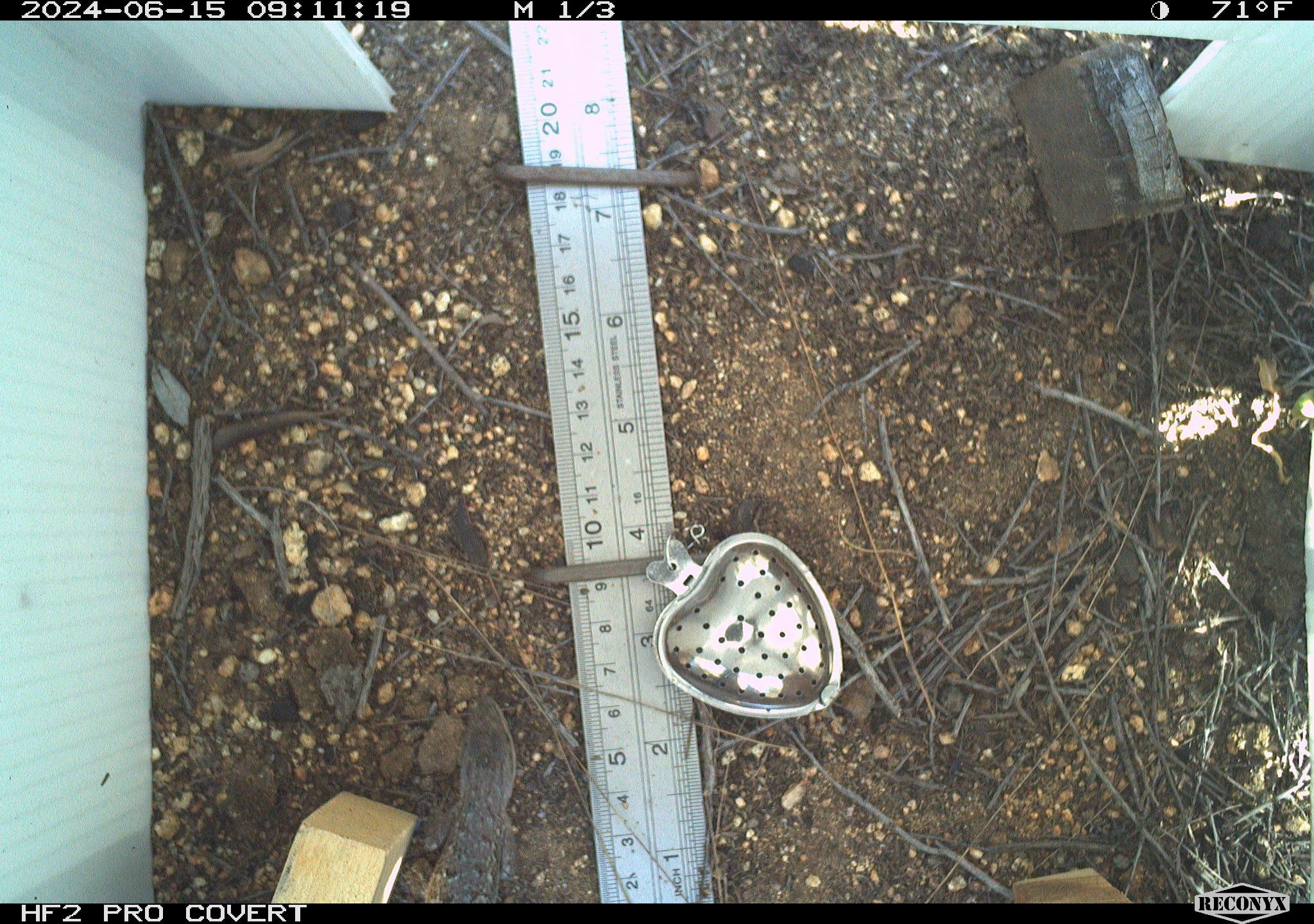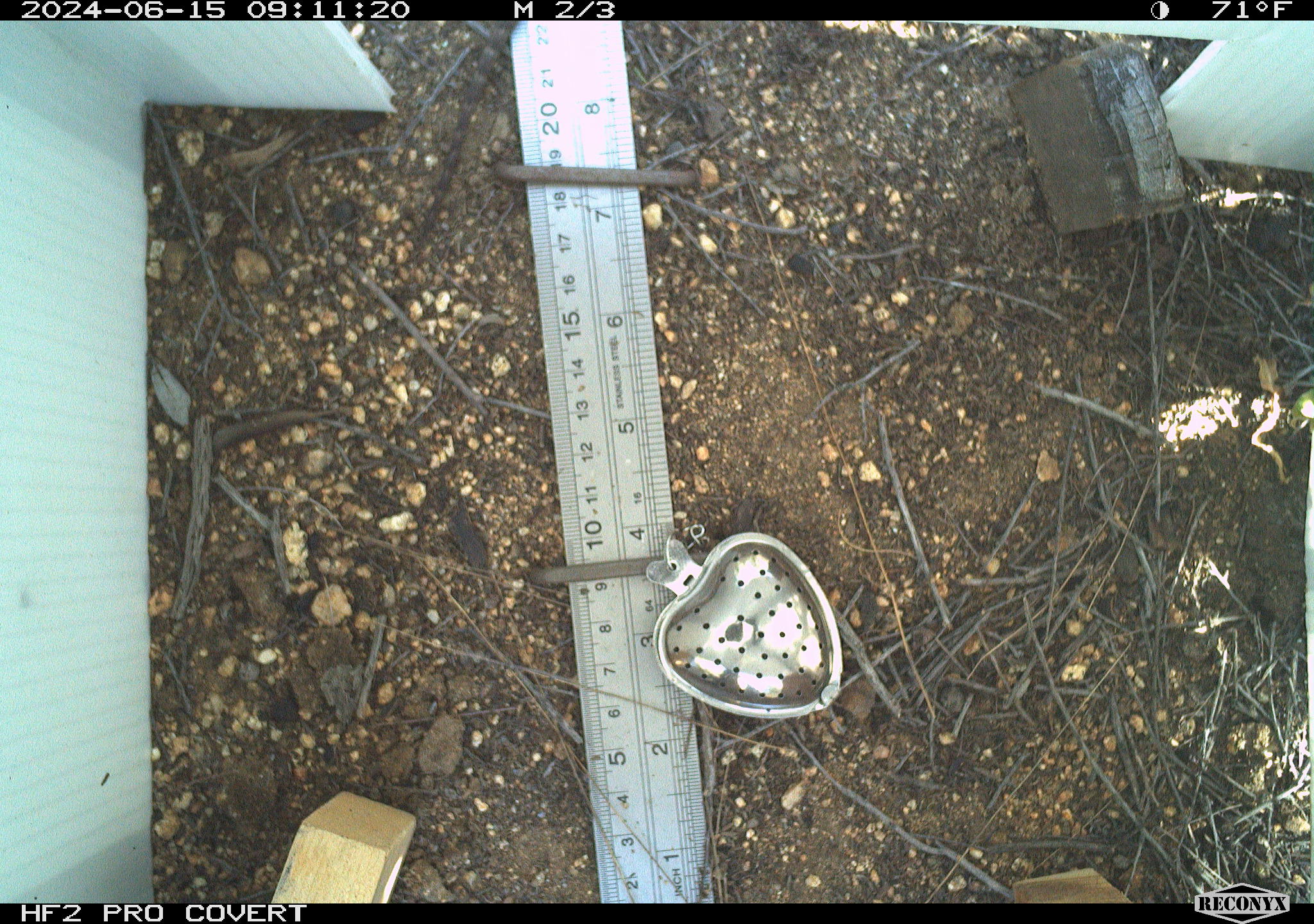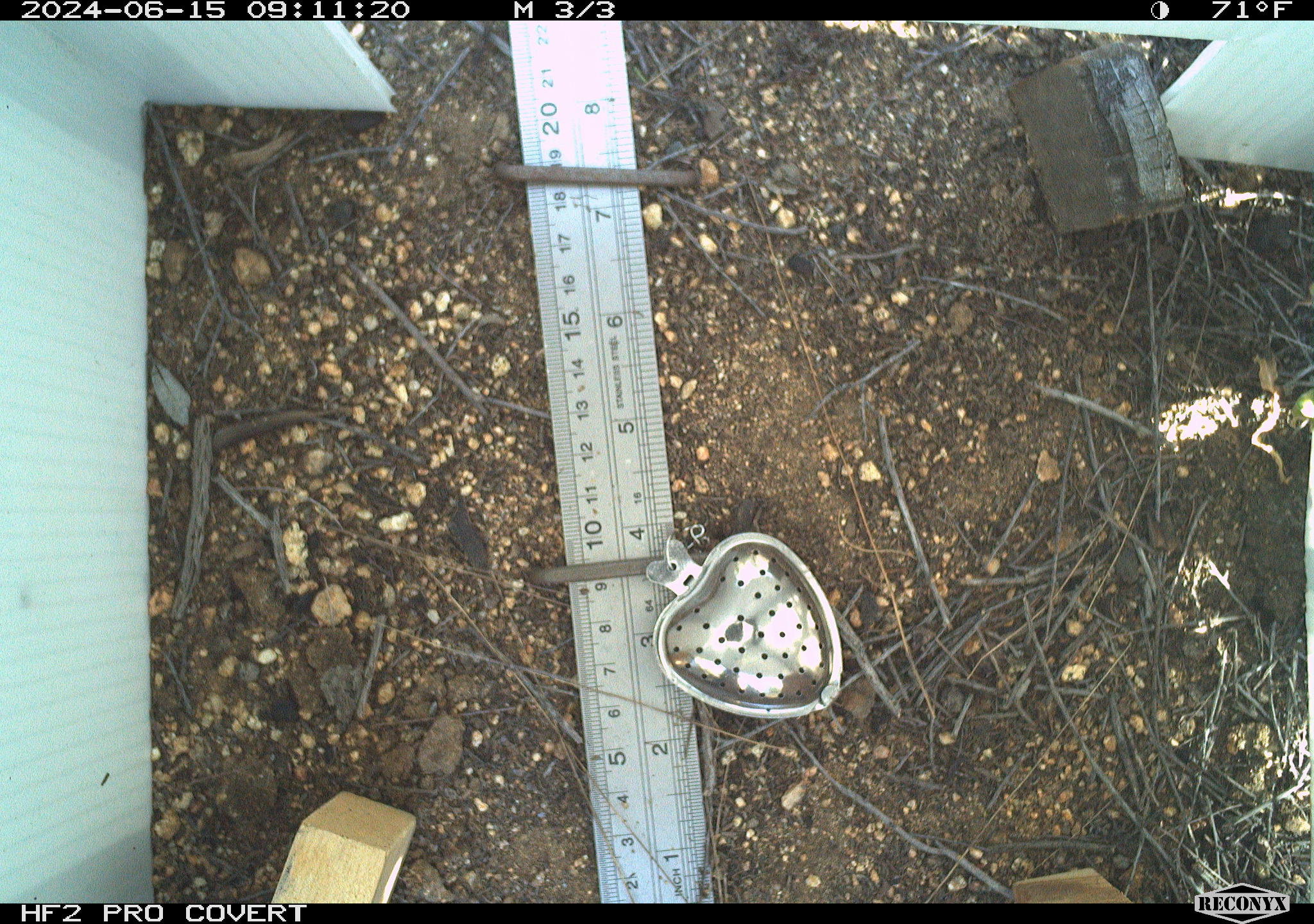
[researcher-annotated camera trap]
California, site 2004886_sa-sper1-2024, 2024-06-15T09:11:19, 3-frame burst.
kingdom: Animalia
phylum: Chordata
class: Reptilia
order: Squamata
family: Phrynosomatidae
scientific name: Phrynosomatidae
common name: phrynosomatid lizards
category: phrynosomatidae family